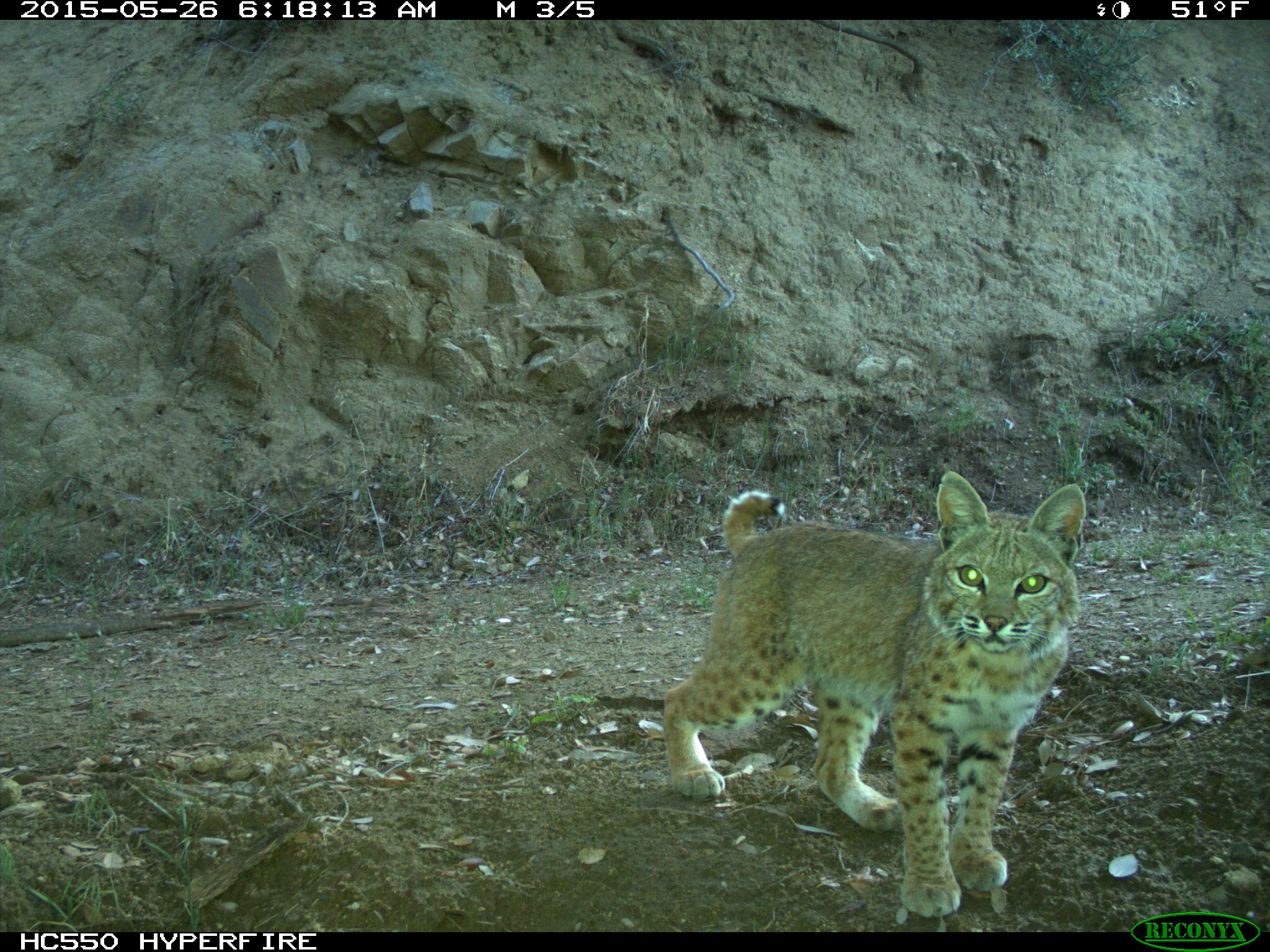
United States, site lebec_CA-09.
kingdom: Animalia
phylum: Chordata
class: Mammalia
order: Carnivora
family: Felidae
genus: Lynx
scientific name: Lynx rufus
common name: bobcat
Lynx rufus (bobcat).